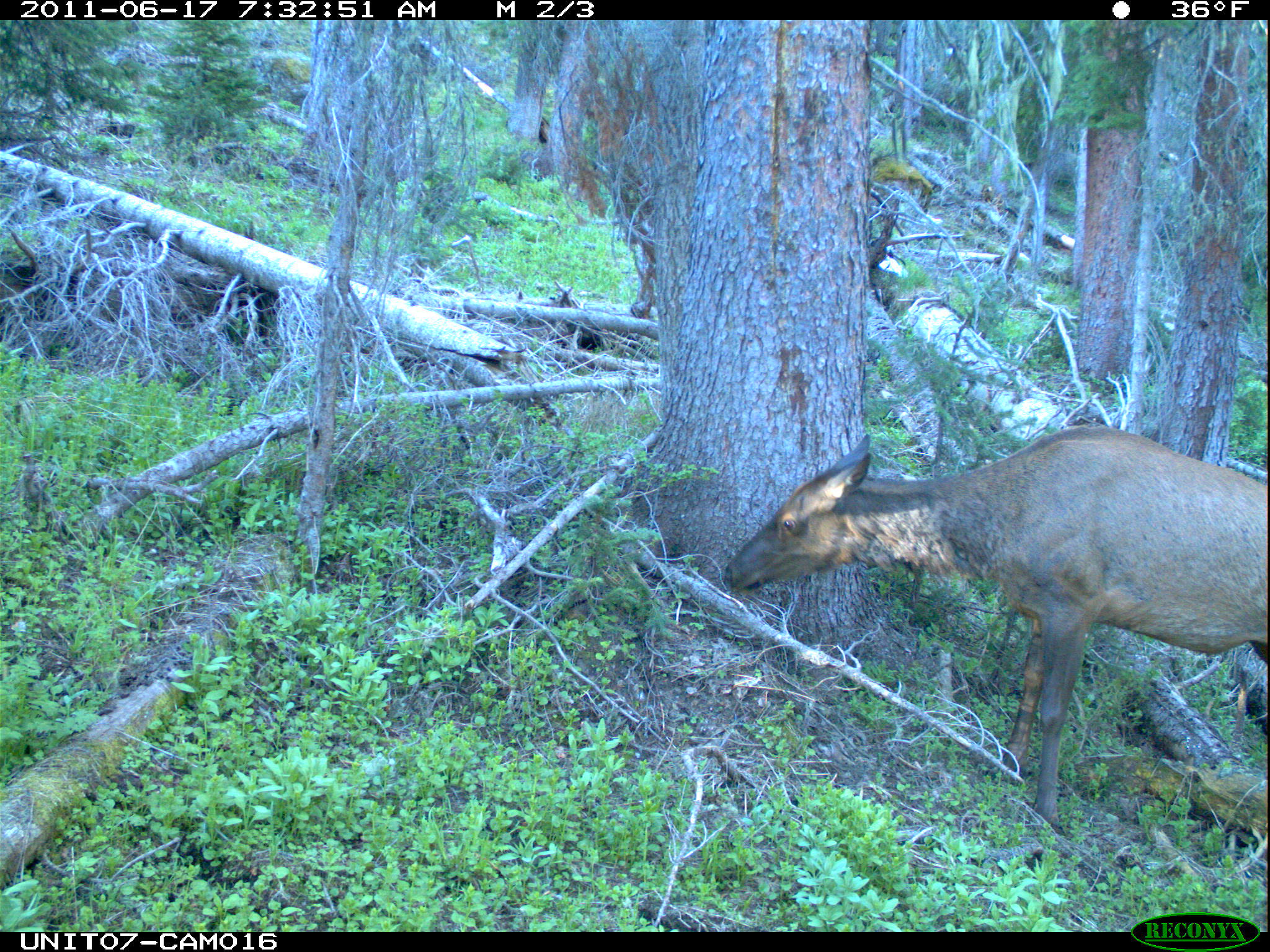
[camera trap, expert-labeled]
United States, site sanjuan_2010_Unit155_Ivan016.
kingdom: Animalia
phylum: Chordata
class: Mammalia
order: Artiodactyla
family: Cervidae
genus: Cervus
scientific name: Cervus elaphus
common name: red deer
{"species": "Cervus elaphus (red deer)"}